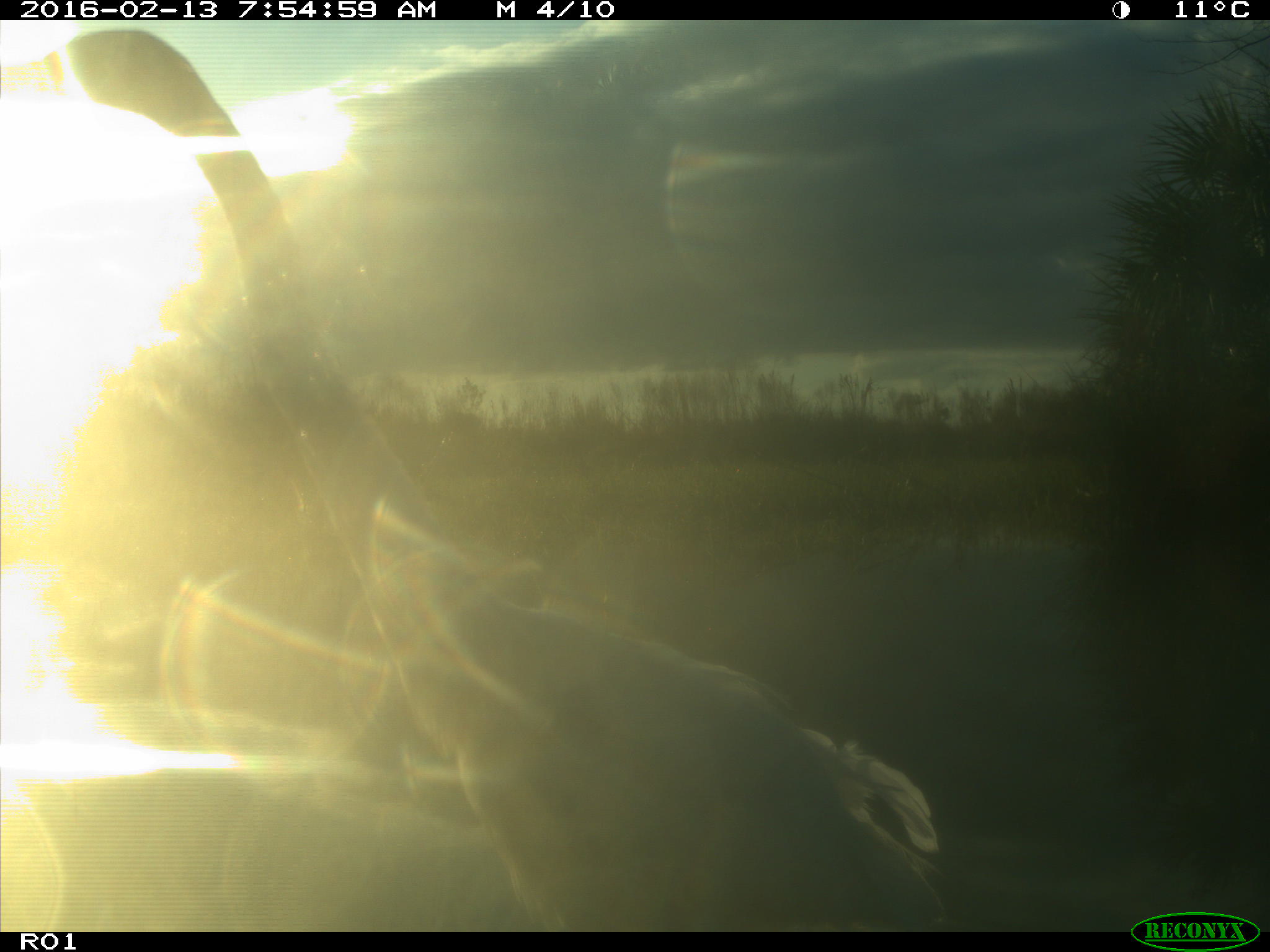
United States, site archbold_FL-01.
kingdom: Animalia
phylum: Chordata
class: Aves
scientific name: Aves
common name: birds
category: unidentified bird